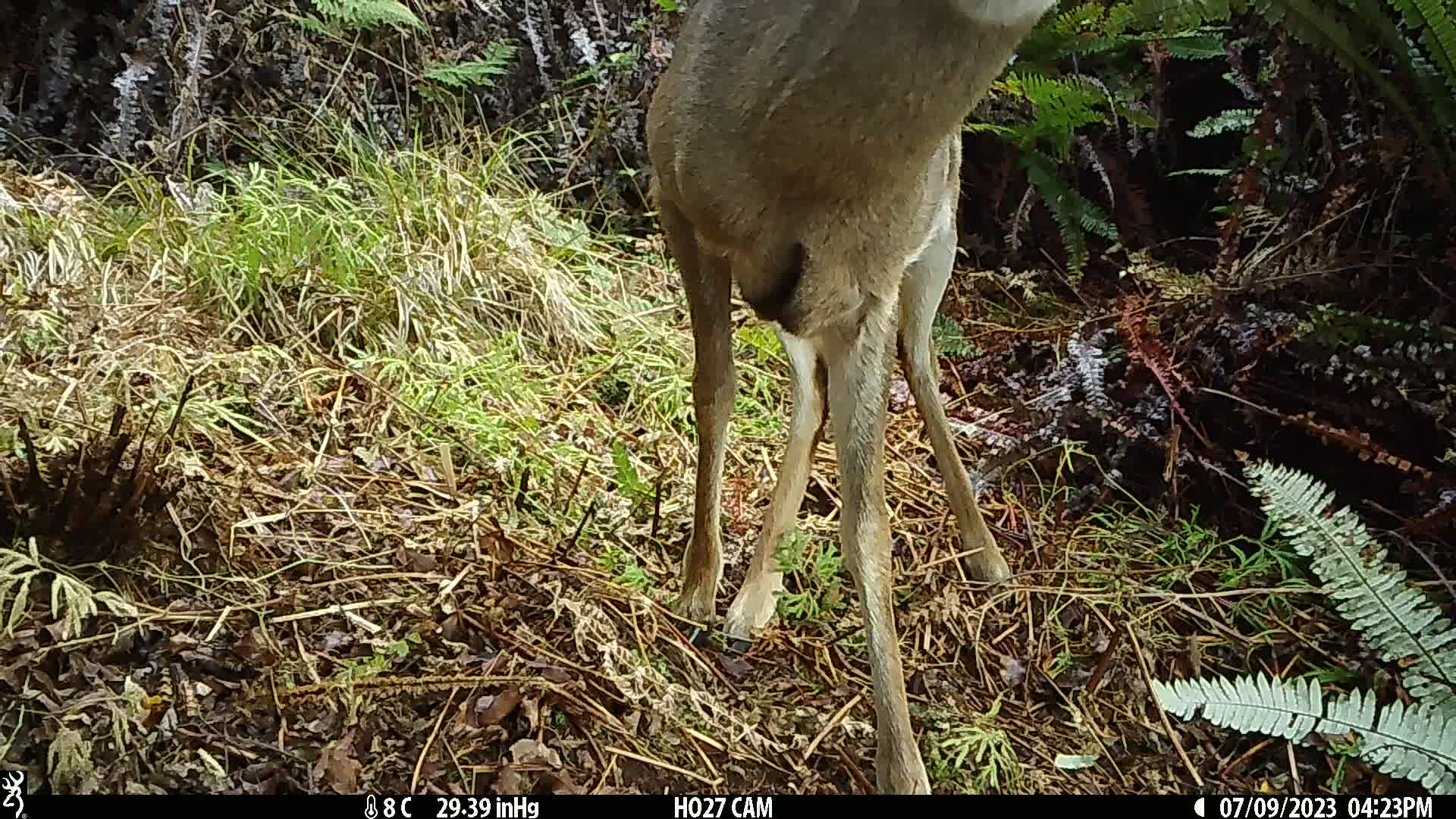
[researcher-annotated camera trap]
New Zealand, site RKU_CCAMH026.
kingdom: Animalia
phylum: Chordata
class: Mammalia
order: Artiodactyla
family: Cervidae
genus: Odocoileus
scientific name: Odocoileus virginianus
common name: white-tailed deer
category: white tailed deer